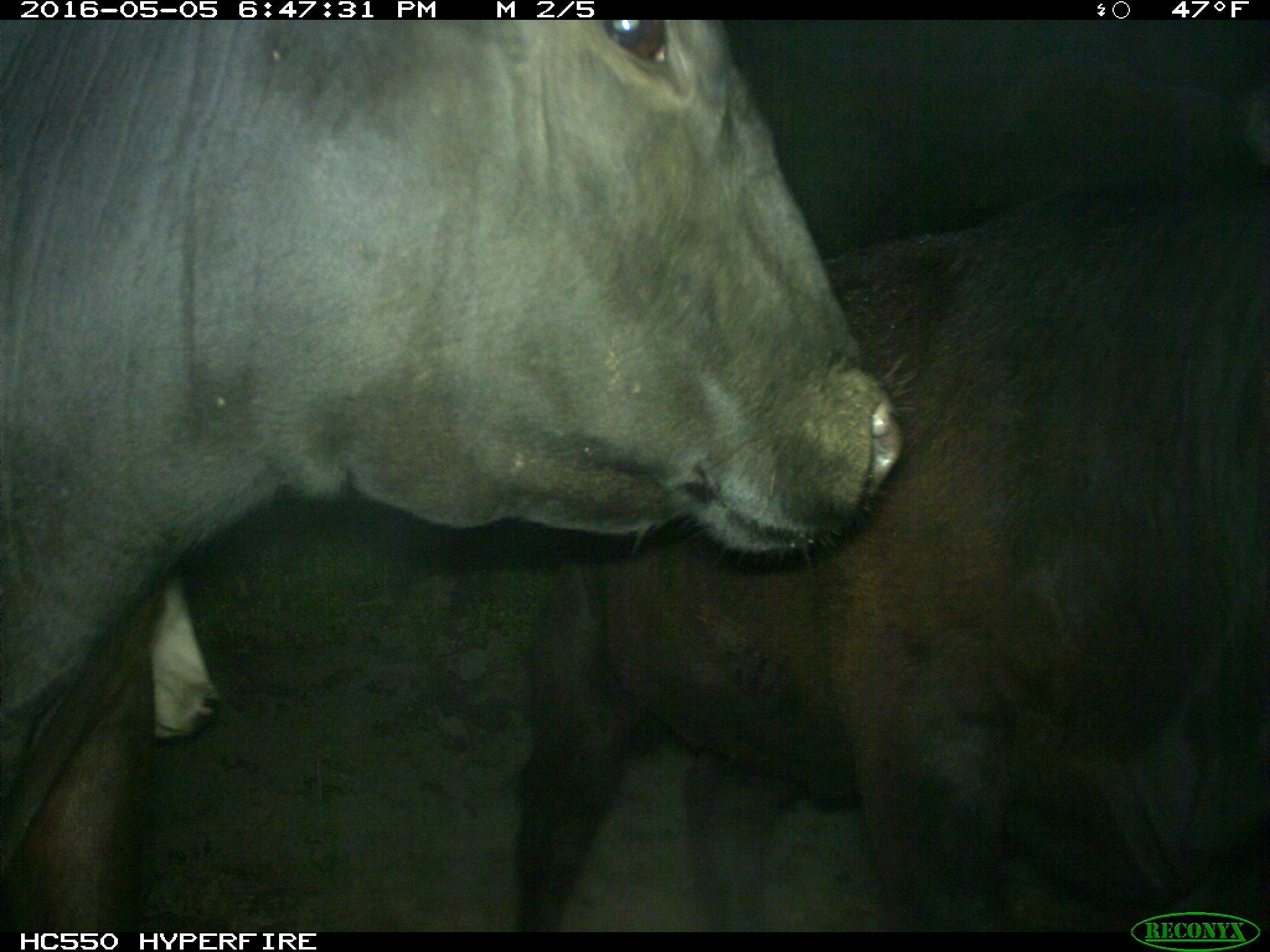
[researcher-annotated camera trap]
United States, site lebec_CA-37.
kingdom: Animalia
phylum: Chordata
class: Mammalia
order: Artiodactyla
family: Bovidae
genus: Bos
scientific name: Bos taurus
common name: domestic cow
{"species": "Bos taurus (domestic cow)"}